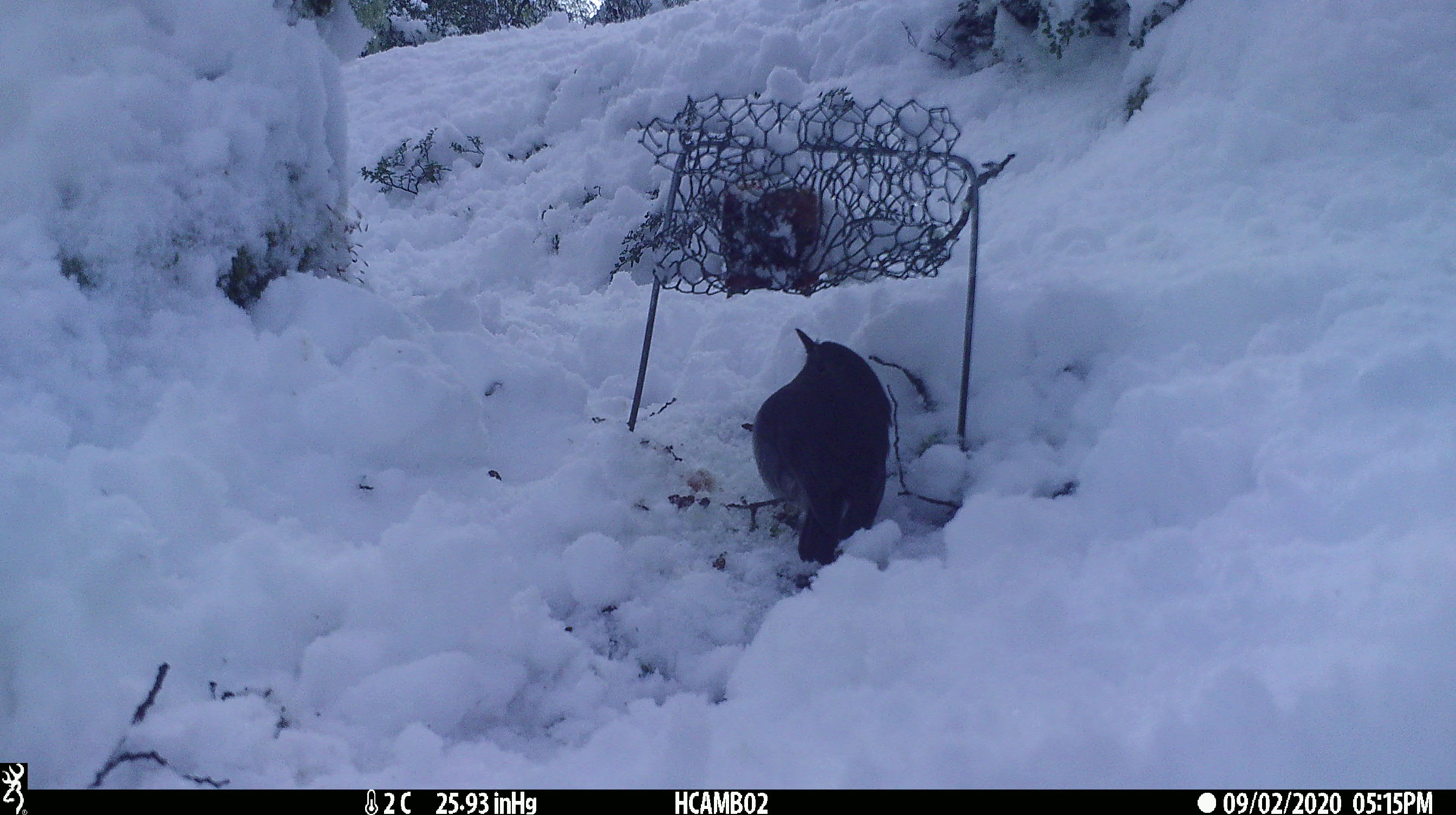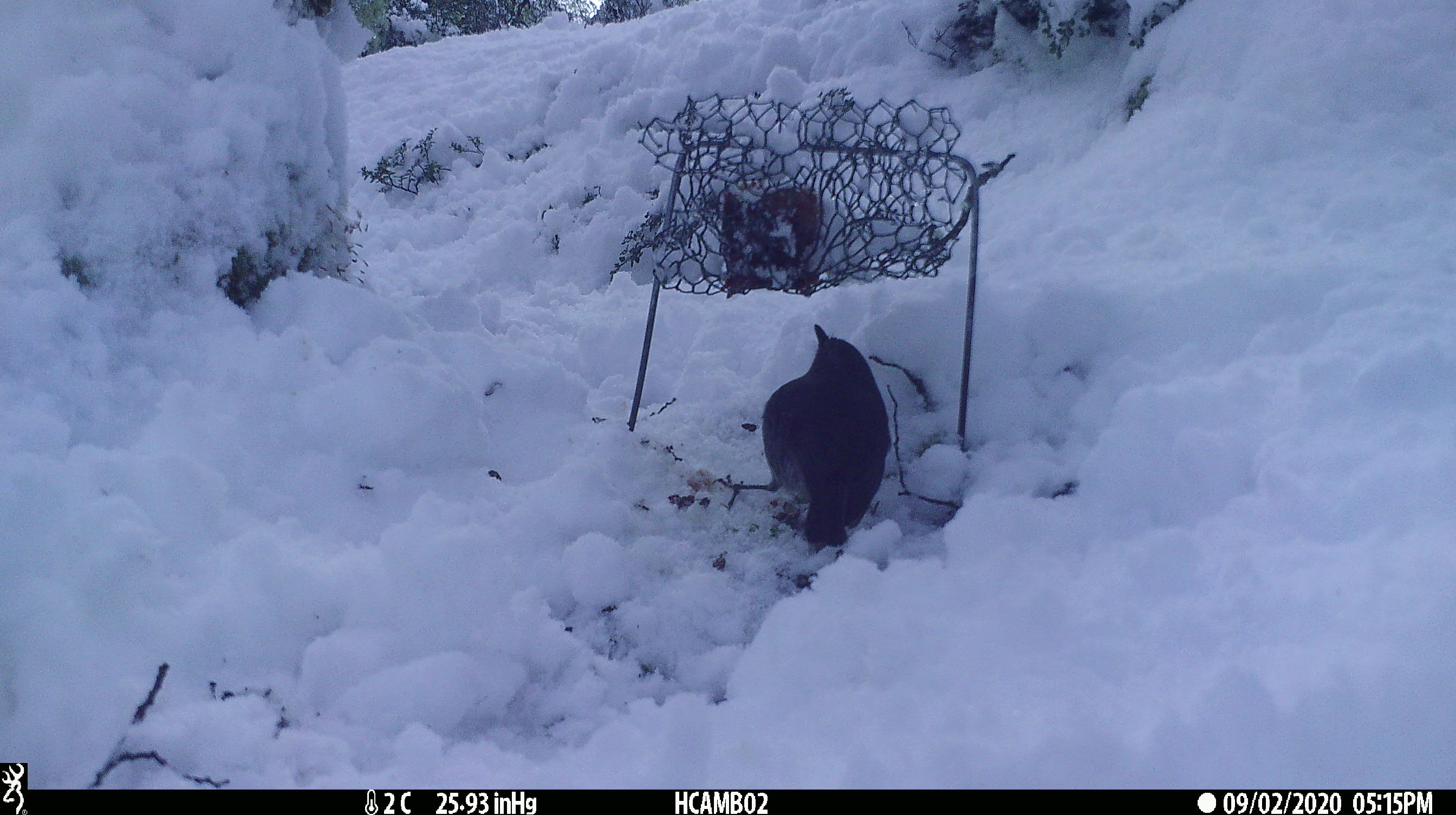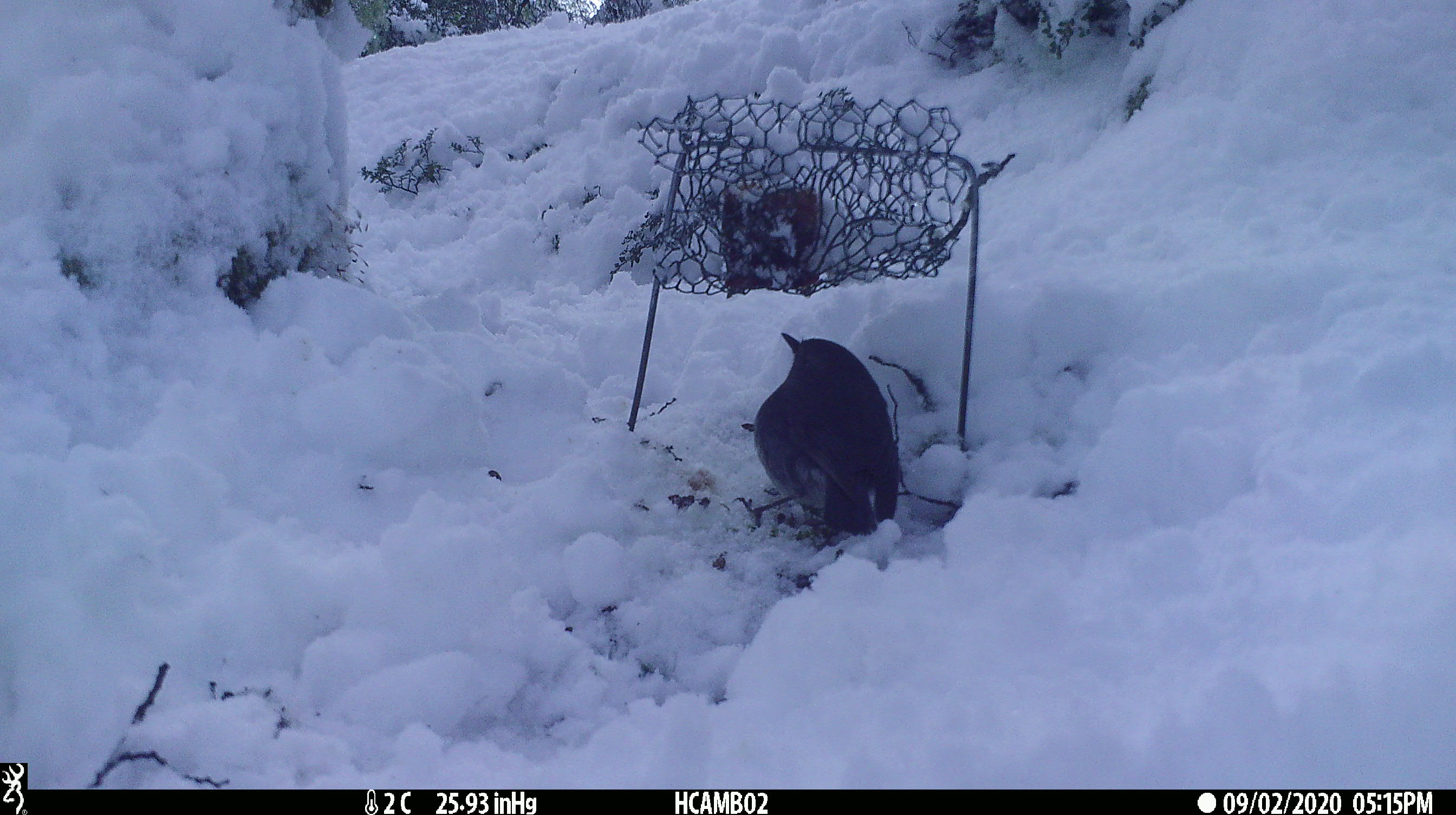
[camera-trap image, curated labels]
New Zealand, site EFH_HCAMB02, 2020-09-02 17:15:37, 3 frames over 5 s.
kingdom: Animalia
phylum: Chordata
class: Aves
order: Passeriformes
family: Petroicidae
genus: Petroica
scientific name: Petroica australis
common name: new zealand robin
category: robin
Robin (new zealand robin) (Petroica australis).